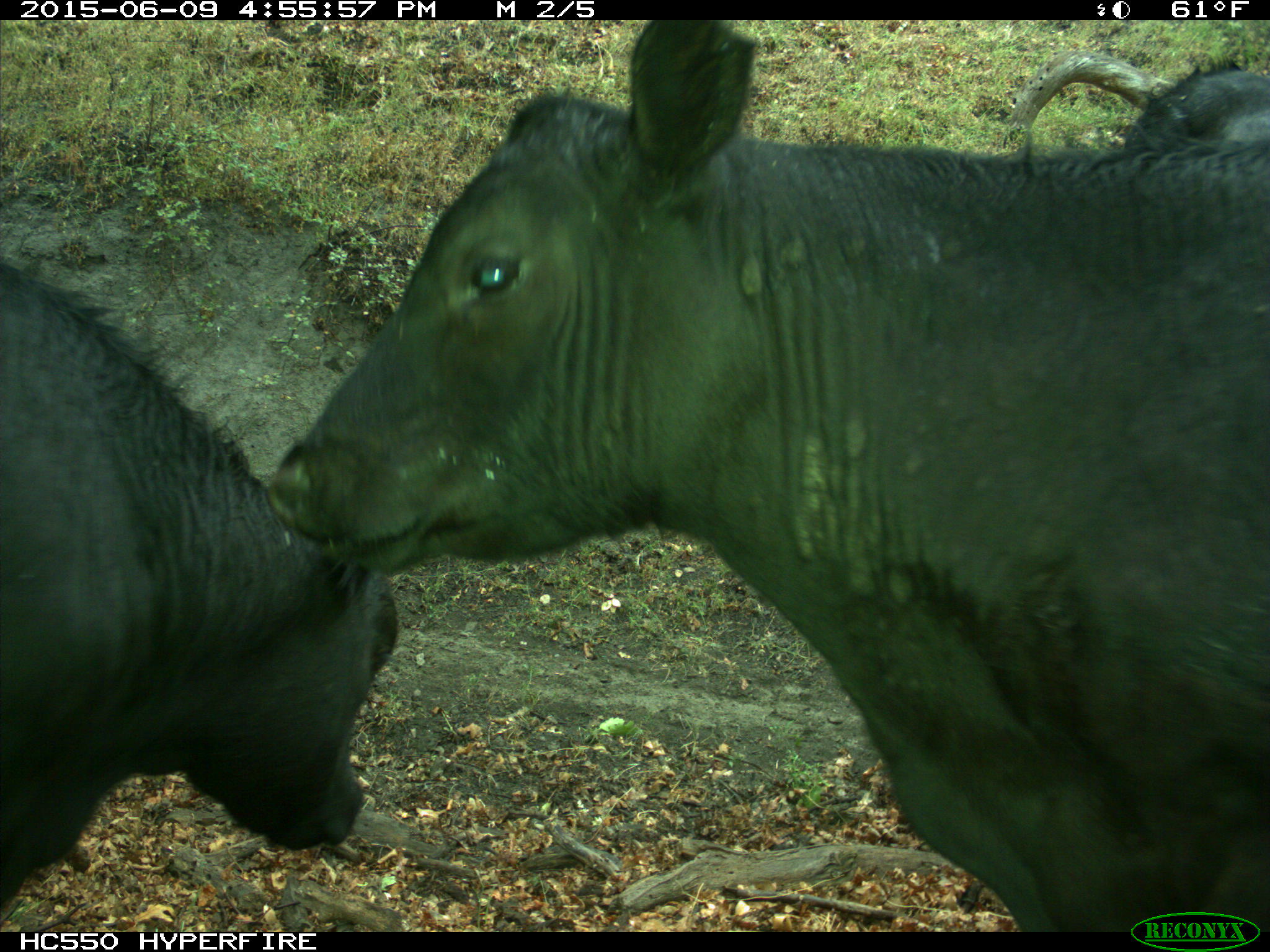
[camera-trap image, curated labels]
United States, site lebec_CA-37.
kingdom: Animalia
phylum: Chordata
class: Mammalia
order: Artiodactyla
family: Bovidae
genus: Bos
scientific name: Bos taurus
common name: domestic cow